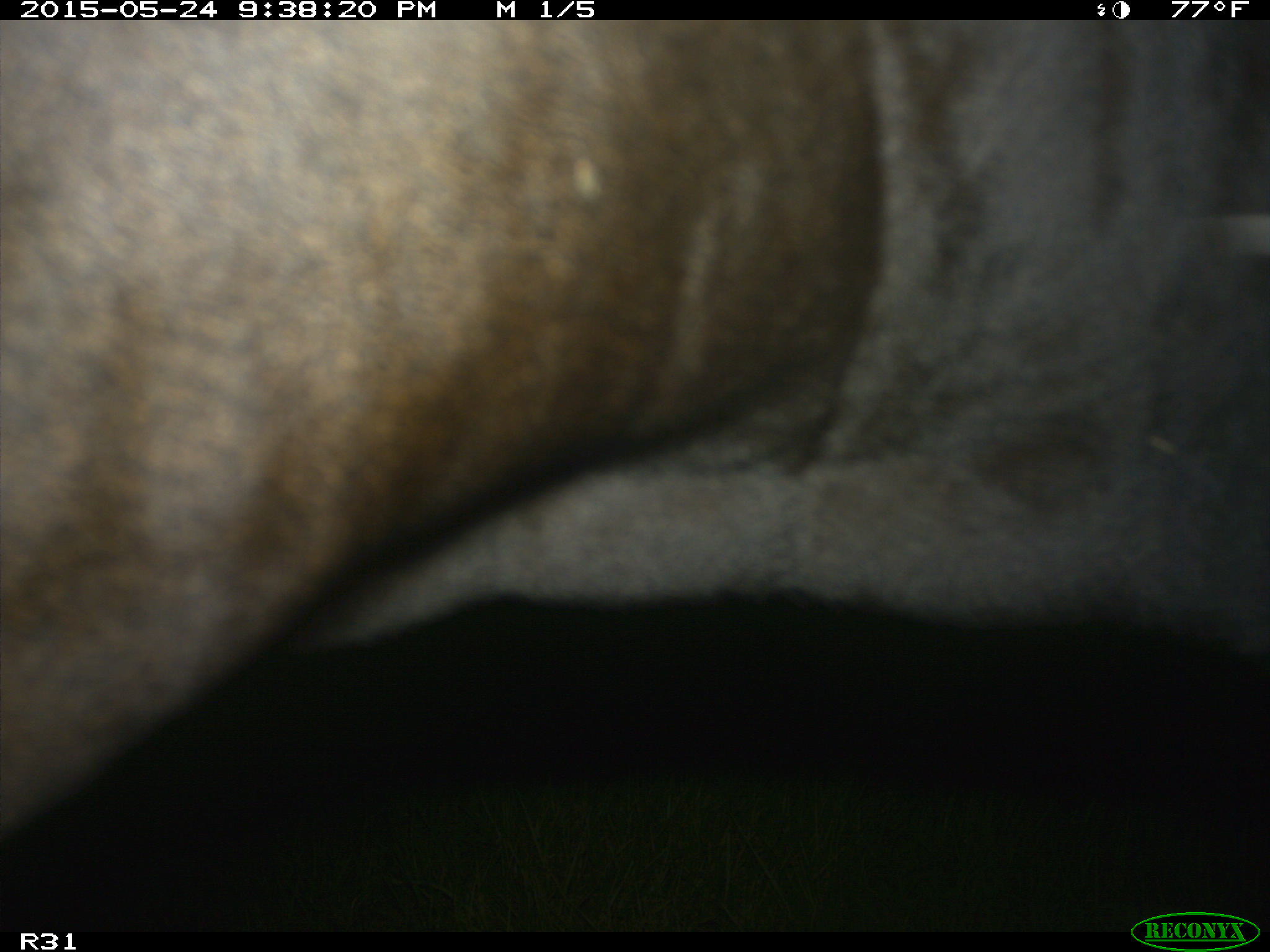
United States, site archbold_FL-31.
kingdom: Animalia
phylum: Chordata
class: Mammalia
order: Artiodactyla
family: Bovidae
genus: Bos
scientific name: Bos taurus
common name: domestic cow